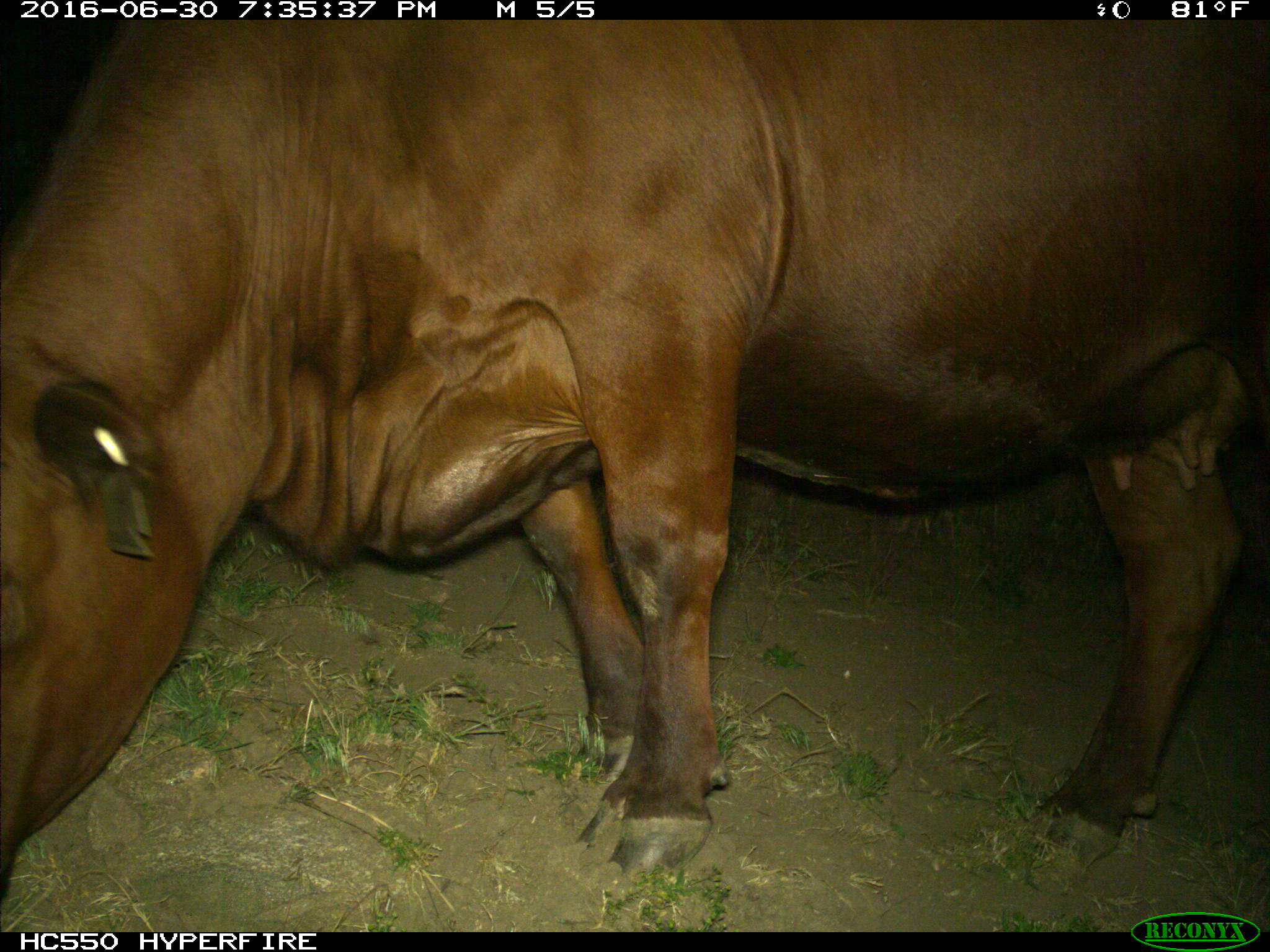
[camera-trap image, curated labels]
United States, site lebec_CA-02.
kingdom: Animalia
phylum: Chordata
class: Mammalia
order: Artiodactyla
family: Bovidae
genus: Bos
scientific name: Bos taurus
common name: domestic cow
Bos taurus (domestic cow).